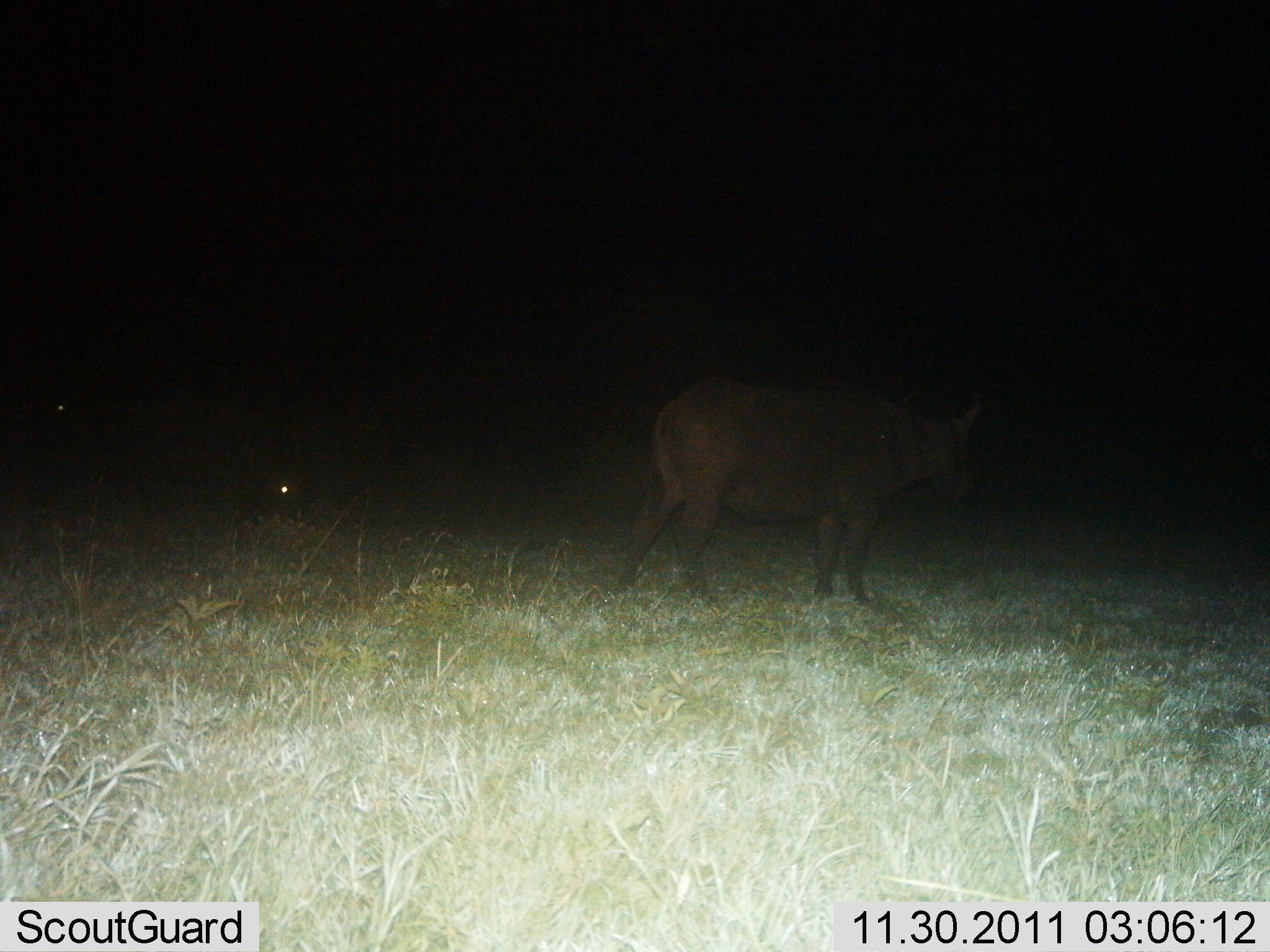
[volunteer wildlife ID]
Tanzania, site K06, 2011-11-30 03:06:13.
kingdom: Animalia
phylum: Chordata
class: Mammalia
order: Artiodactyla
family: Bovidae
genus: Syncerus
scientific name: Syncerus caffer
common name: cape buffalo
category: buffalo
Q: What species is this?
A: Buffalo (cape buffalo) (Syncerus caffer).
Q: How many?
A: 1.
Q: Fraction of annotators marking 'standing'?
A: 83%.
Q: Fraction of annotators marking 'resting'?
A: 0%.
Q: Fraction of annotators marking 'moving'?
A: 17%.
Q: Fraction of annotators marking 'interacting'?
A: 0%.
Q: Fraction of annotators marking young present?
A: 0%.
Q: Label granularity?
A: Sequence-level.